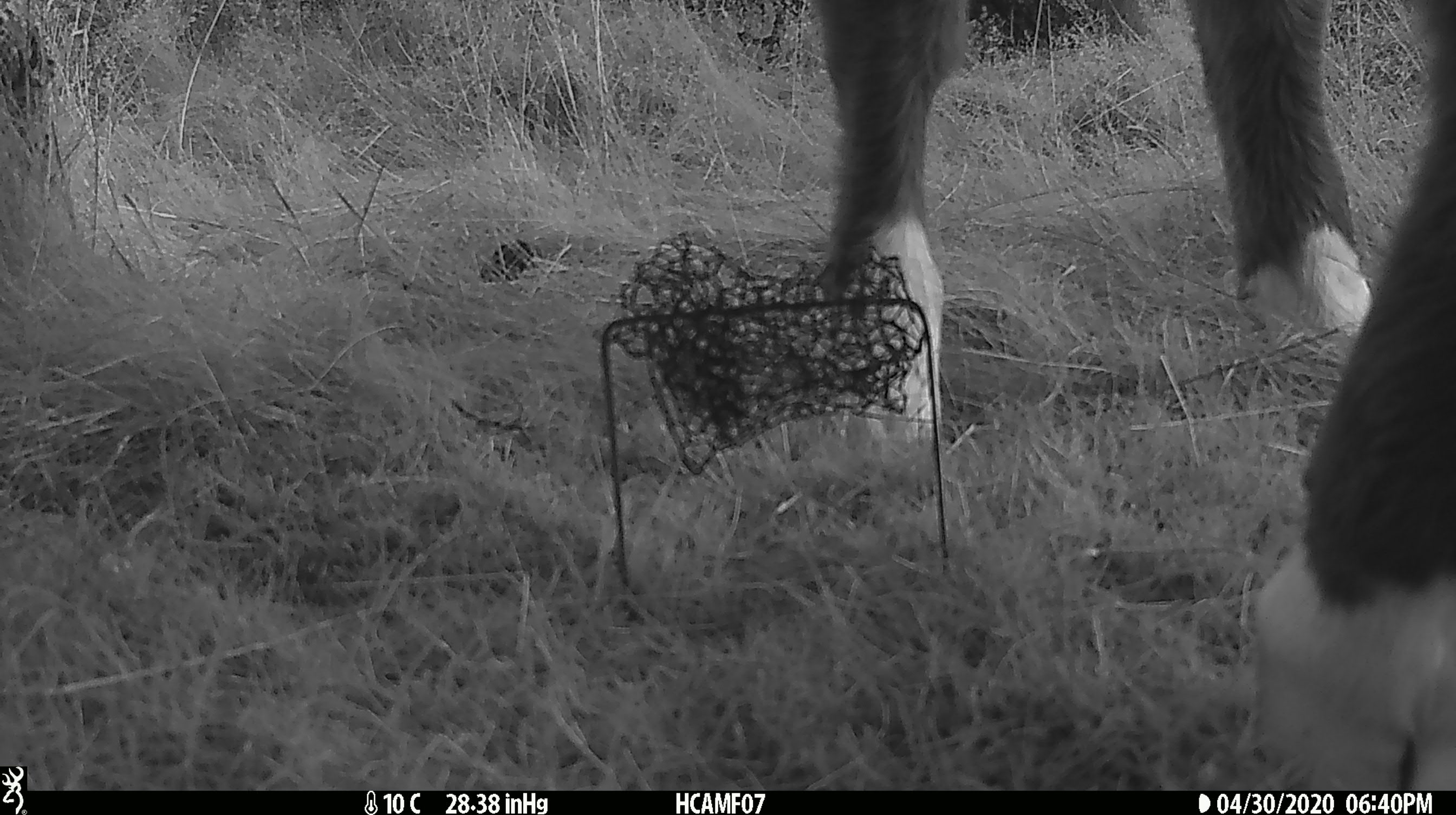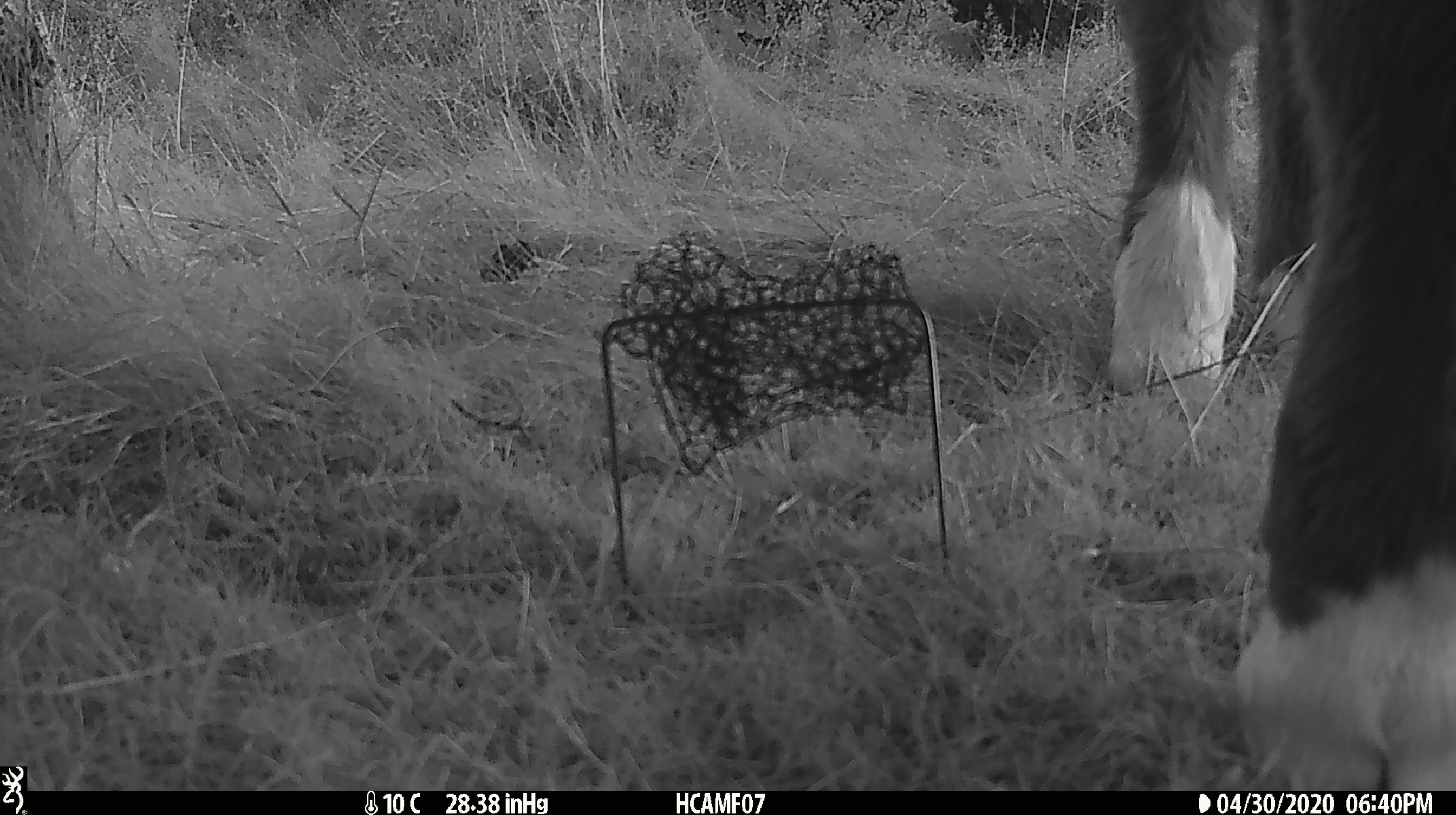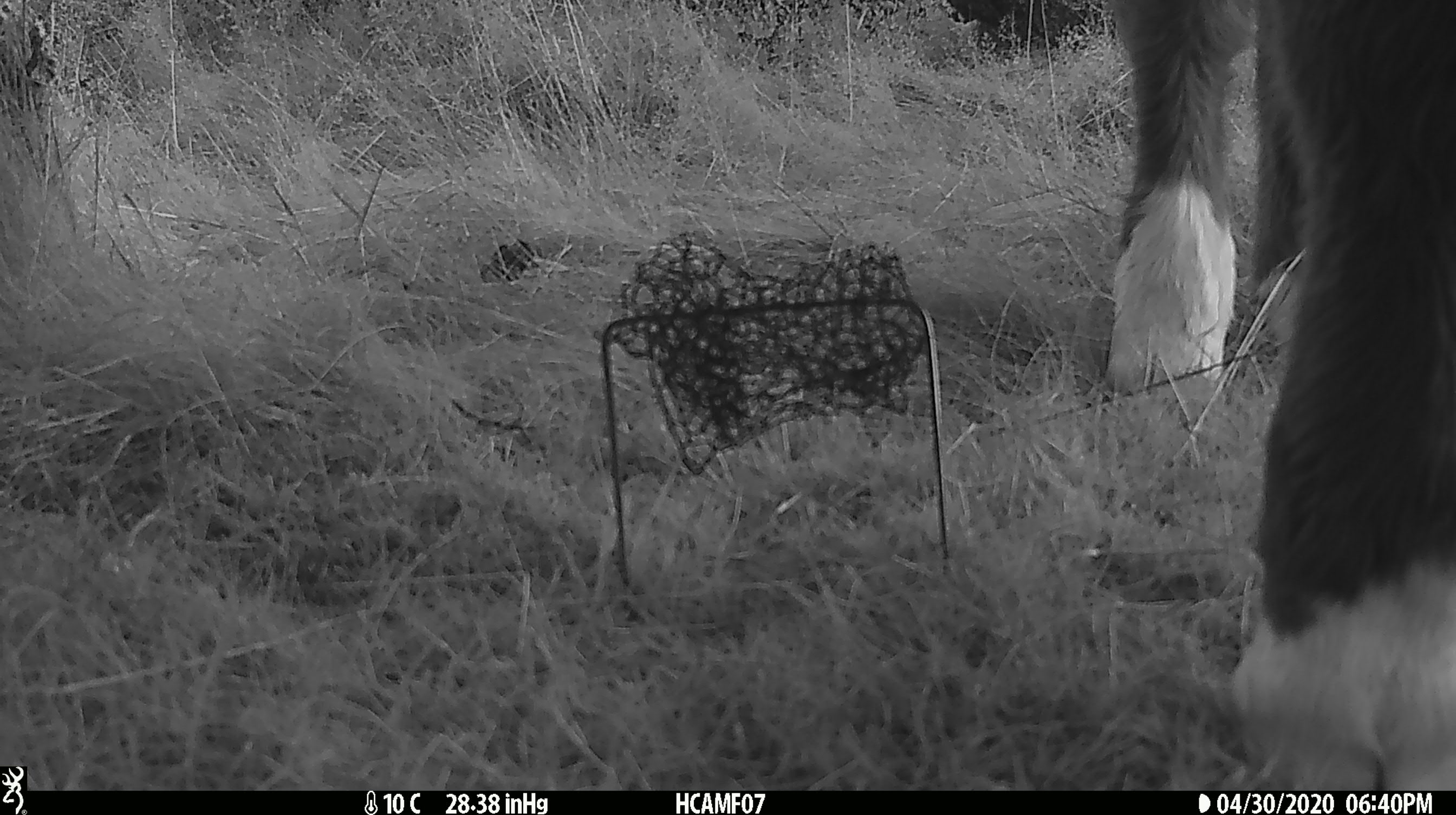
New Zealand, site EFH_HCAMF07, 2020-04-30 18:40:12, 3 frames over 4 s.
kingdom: Animalia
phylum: Chordata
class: Mammalia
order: Artiodactyla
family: Bovidae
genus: Bos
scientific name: Bos taurus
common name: domestic cow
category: cow